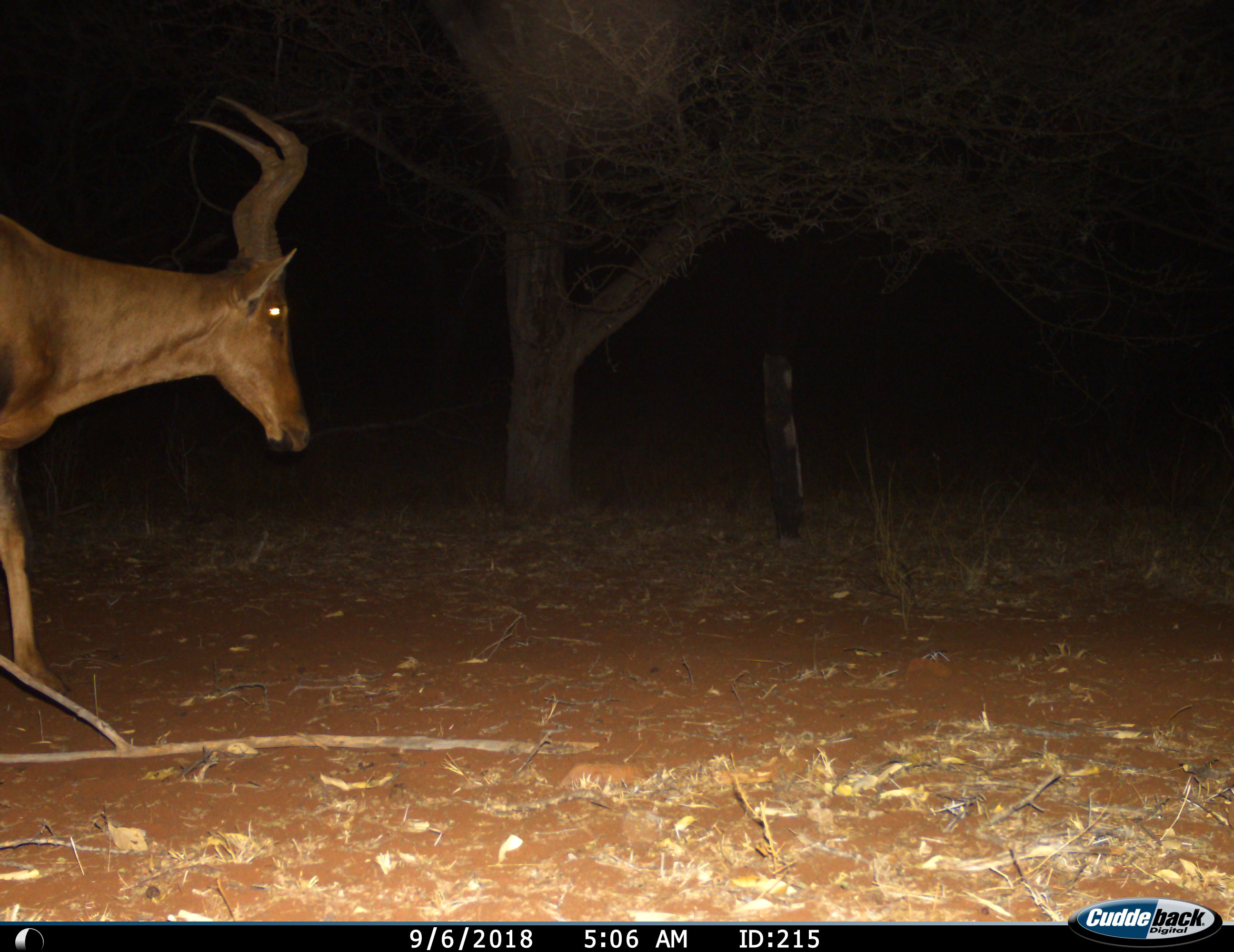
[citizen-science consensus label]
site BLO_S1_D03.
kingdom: Animalia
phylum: Chordata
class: Mammalia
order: Artiodactyla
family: Bovidae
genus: Alcelaphus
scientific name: Alcelaphus buselaphus caama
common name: red hartebeest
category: hartebeestred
Hartebeestred (red hartebeest) (Alcelaphus buselaphus caama), count 1. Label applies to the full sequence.